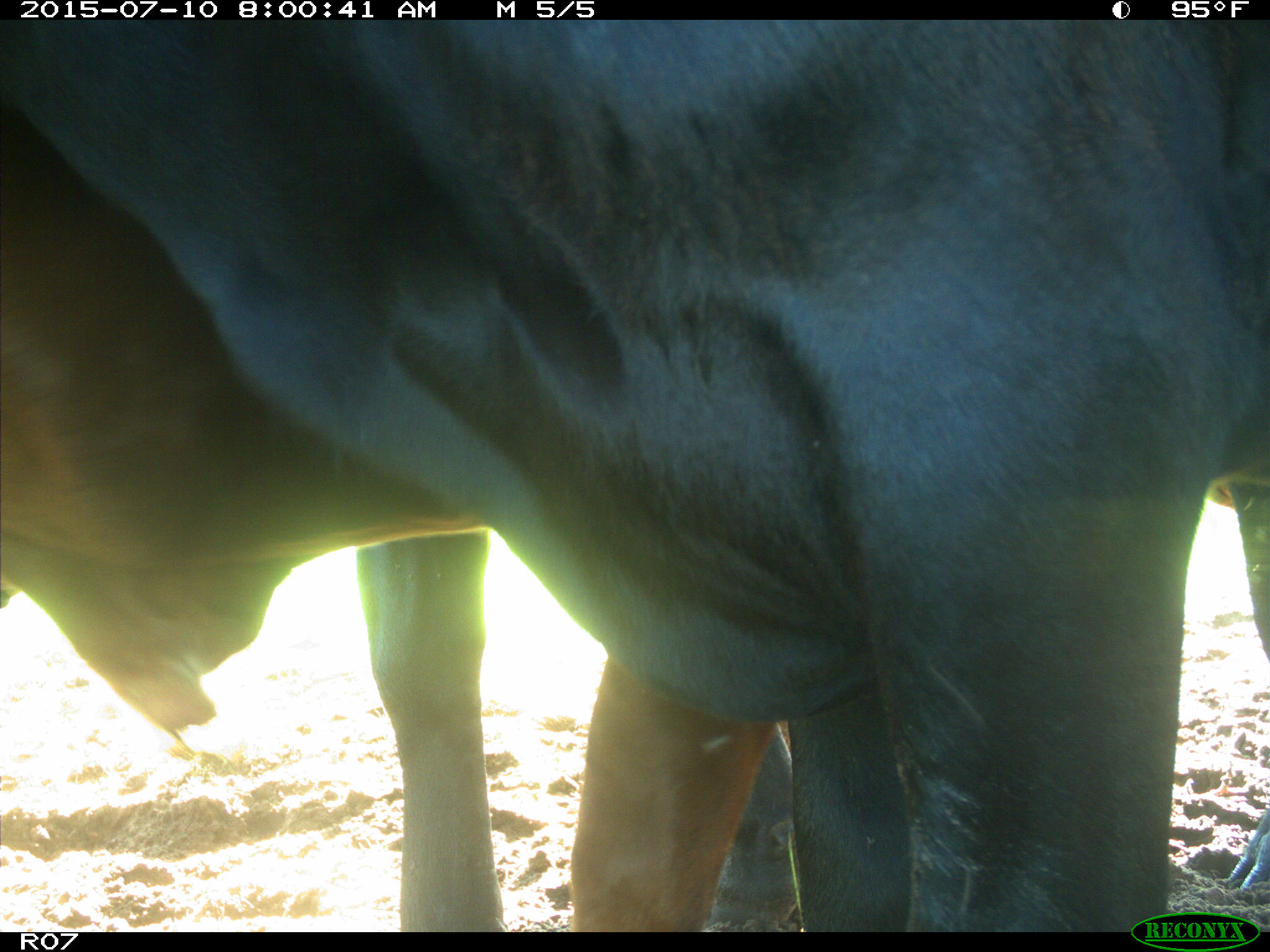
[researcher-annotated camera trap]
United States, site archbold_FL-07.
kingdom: Animalia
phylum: Chordata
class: Mammalia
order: Artiodactyla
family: Bovidae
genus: Bos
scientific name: Bos taurus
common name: domestic cow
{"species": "Bos taurus (domestic cow)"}